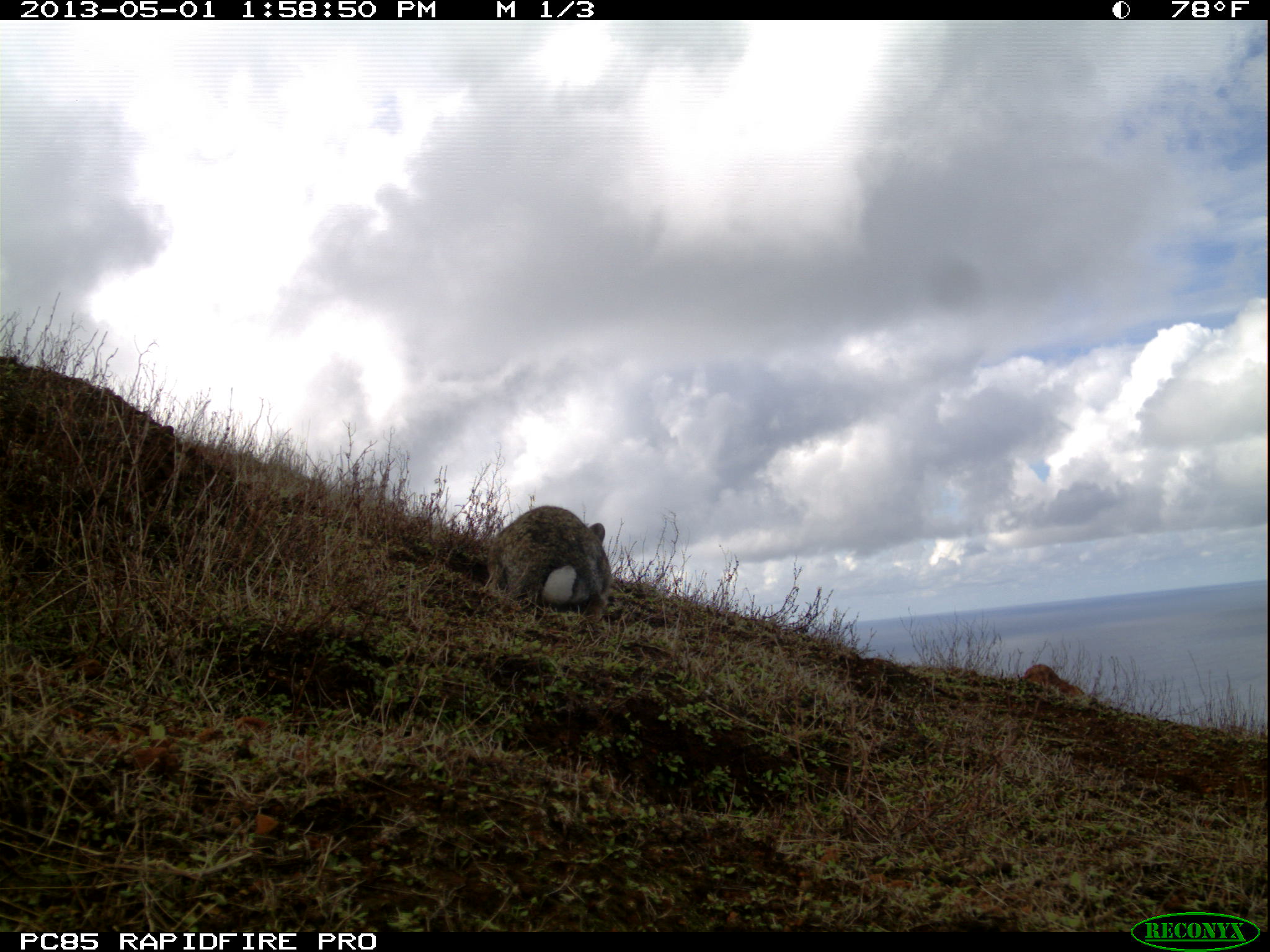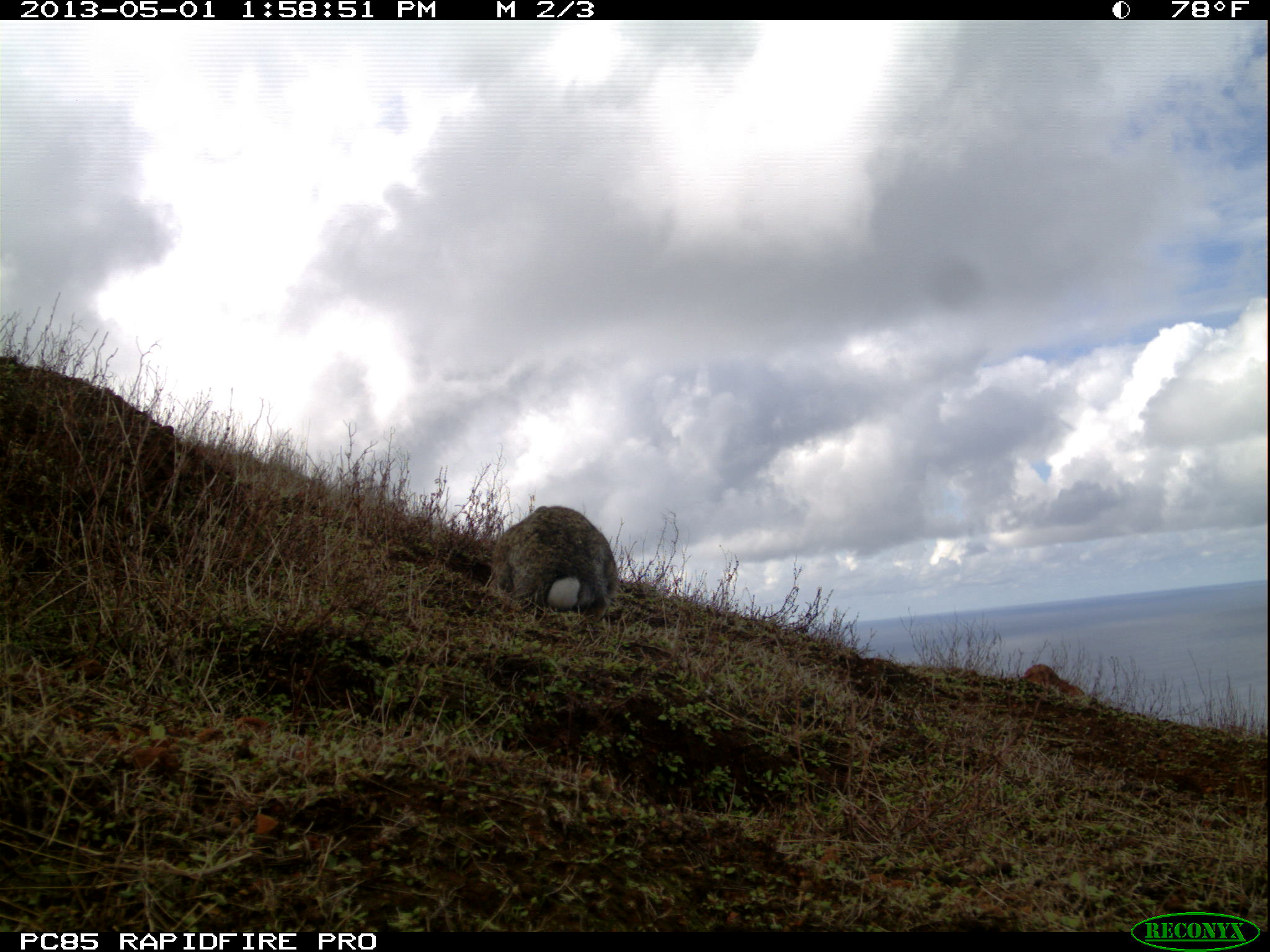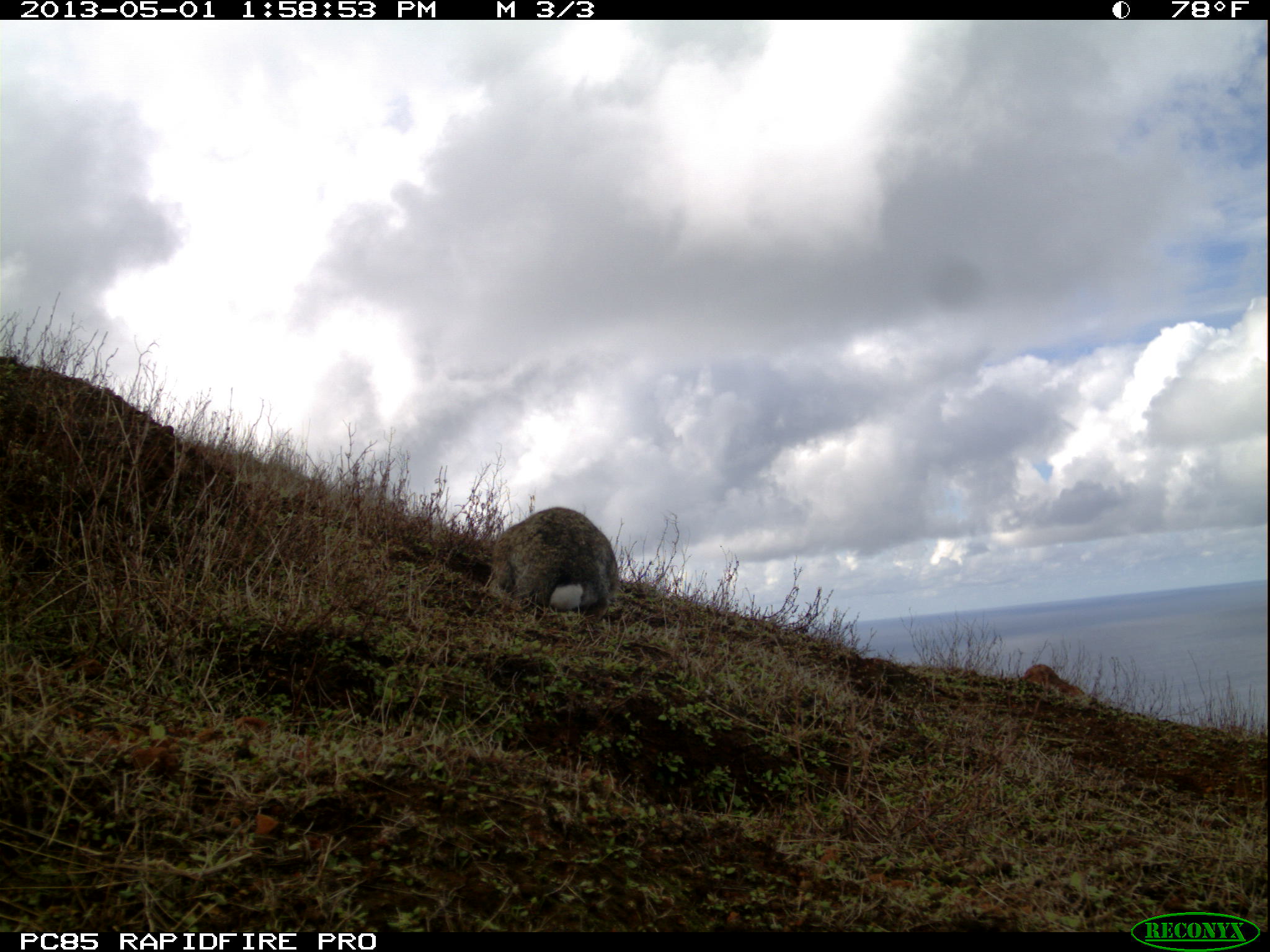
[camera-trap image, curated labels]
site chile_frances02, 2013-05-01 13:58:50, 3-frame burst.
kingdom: Animalia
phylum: Chordata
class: Mammalia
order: Lagomorpha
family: Leporidae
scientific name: Leporidae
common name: rabbits and hares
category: rabbit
Rabbit (rabbits and hares) (Leporidae).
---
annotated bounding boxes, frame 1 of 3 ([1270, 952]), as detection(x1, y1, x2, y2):
rabbit: detection(482, 504, 614, 618)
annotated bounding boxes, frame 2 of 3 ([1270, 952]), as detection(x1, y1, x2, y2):
rabbit: detection(482, 502, 617, 619)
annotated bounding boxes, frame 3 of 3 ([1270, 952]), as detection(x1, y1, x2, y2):
rabbit: detection(479, 505, 618, 617)